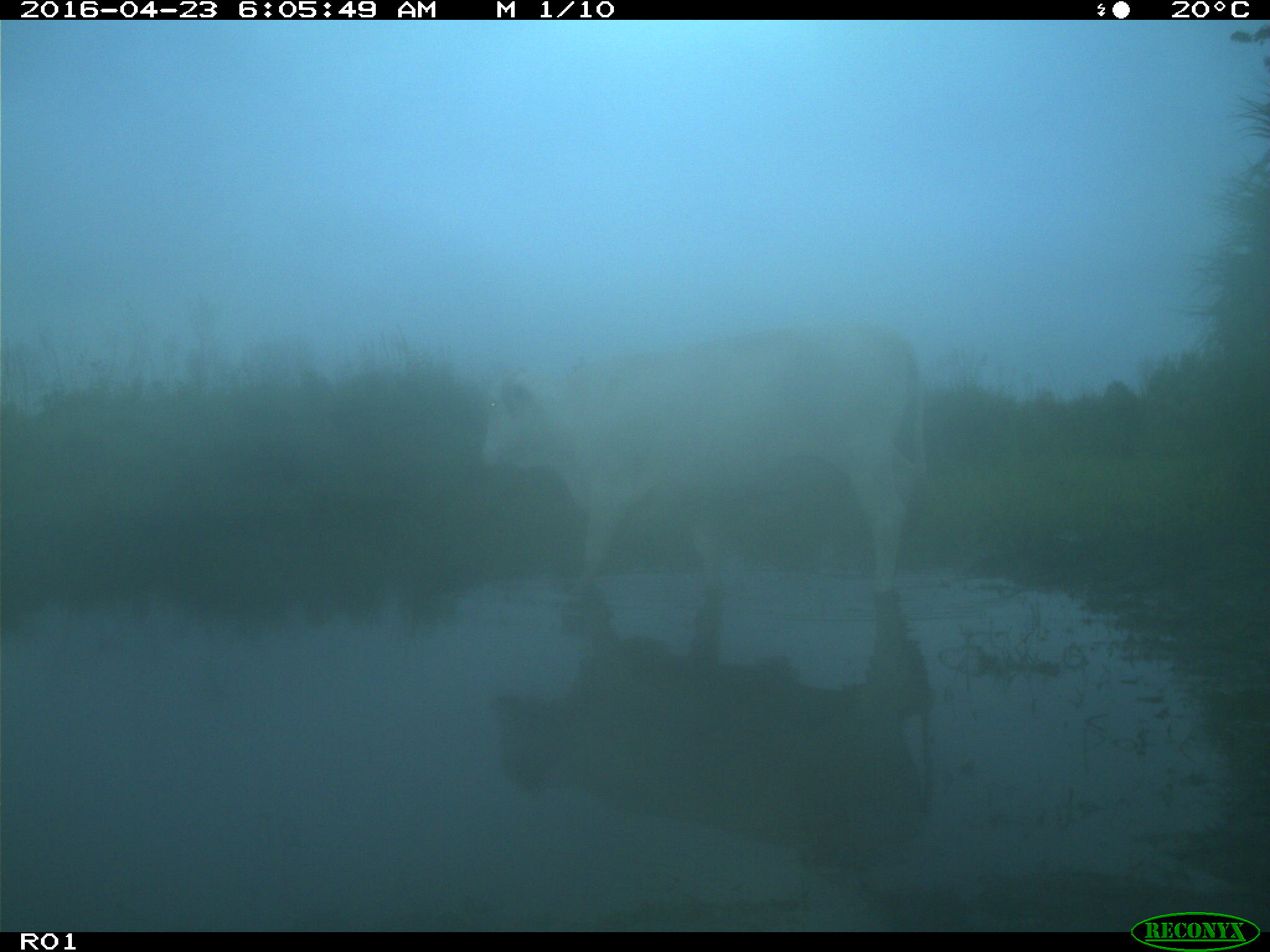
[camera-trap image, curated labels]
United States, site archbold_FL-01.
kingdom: Animalia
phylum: Chordata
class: Mammalia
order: Artiodactyla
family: Bovidae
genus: Bos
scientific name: Bos taurus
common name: domestic cow